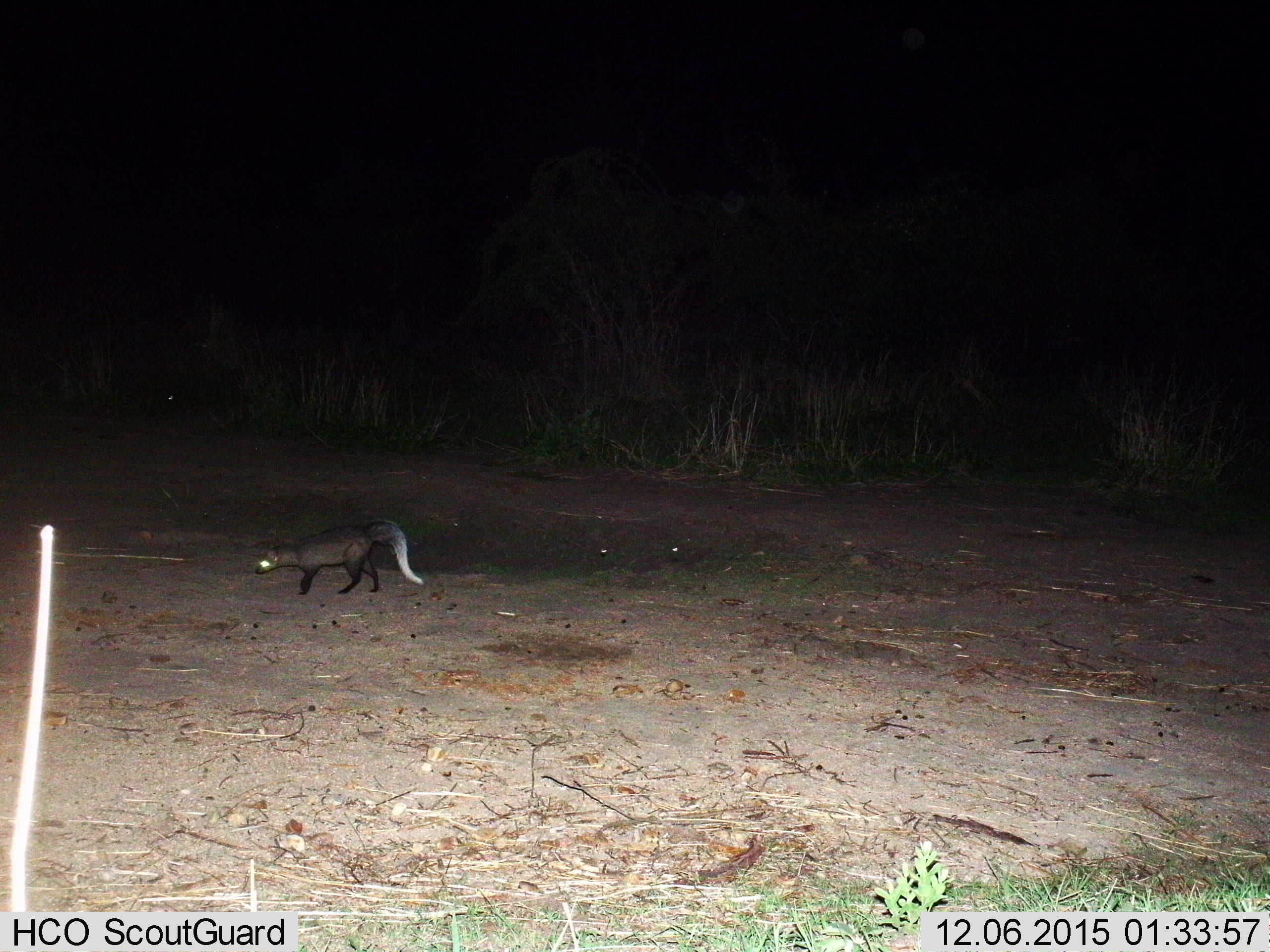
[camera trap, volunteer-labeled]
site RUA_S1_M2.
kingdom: Animalia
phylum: Chordata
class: Mammalia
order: Carnivora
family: Herpestidae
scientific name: Herpestidae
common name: mongoose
Mongoose (Herpestidae), count 1. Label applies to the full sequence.